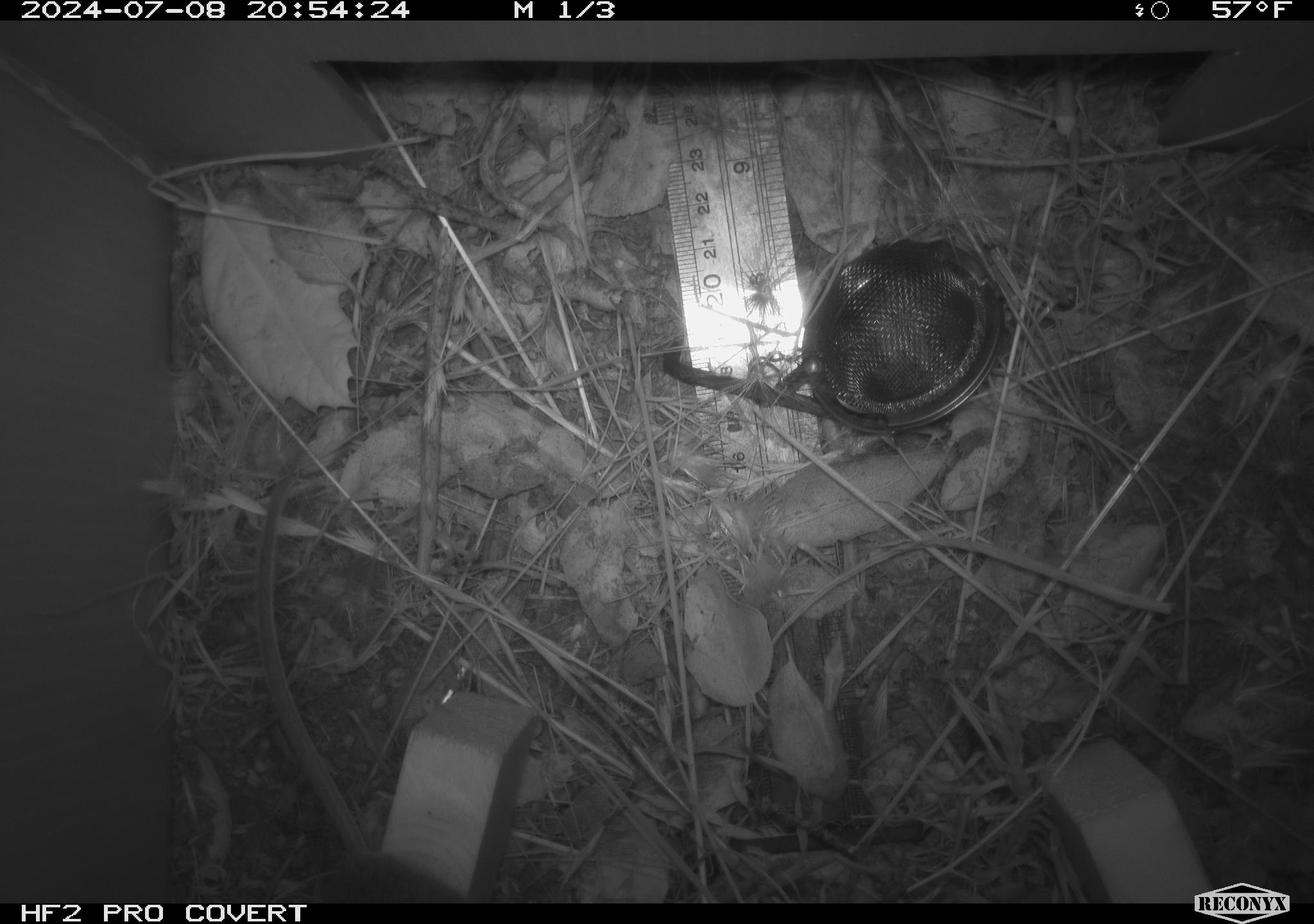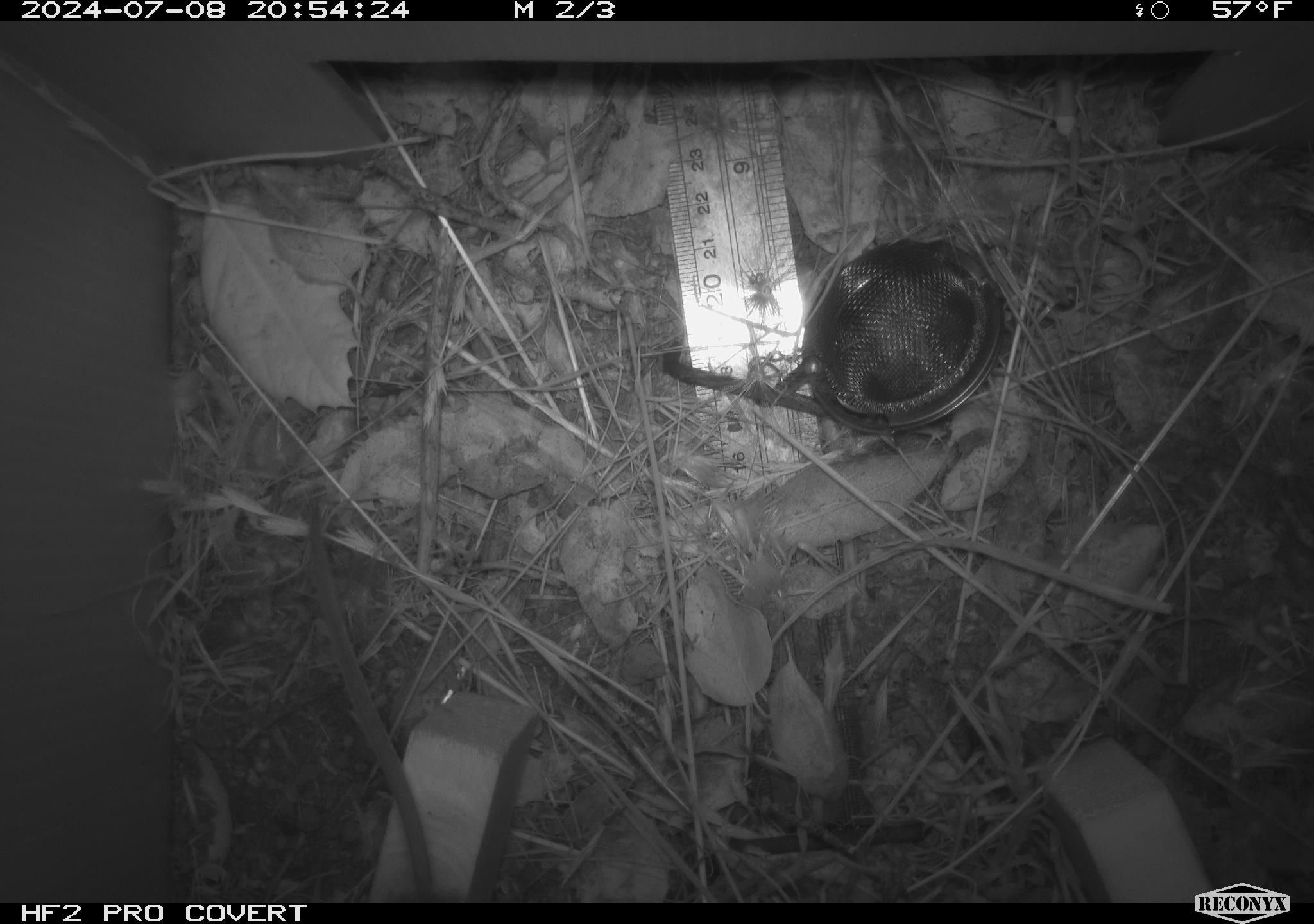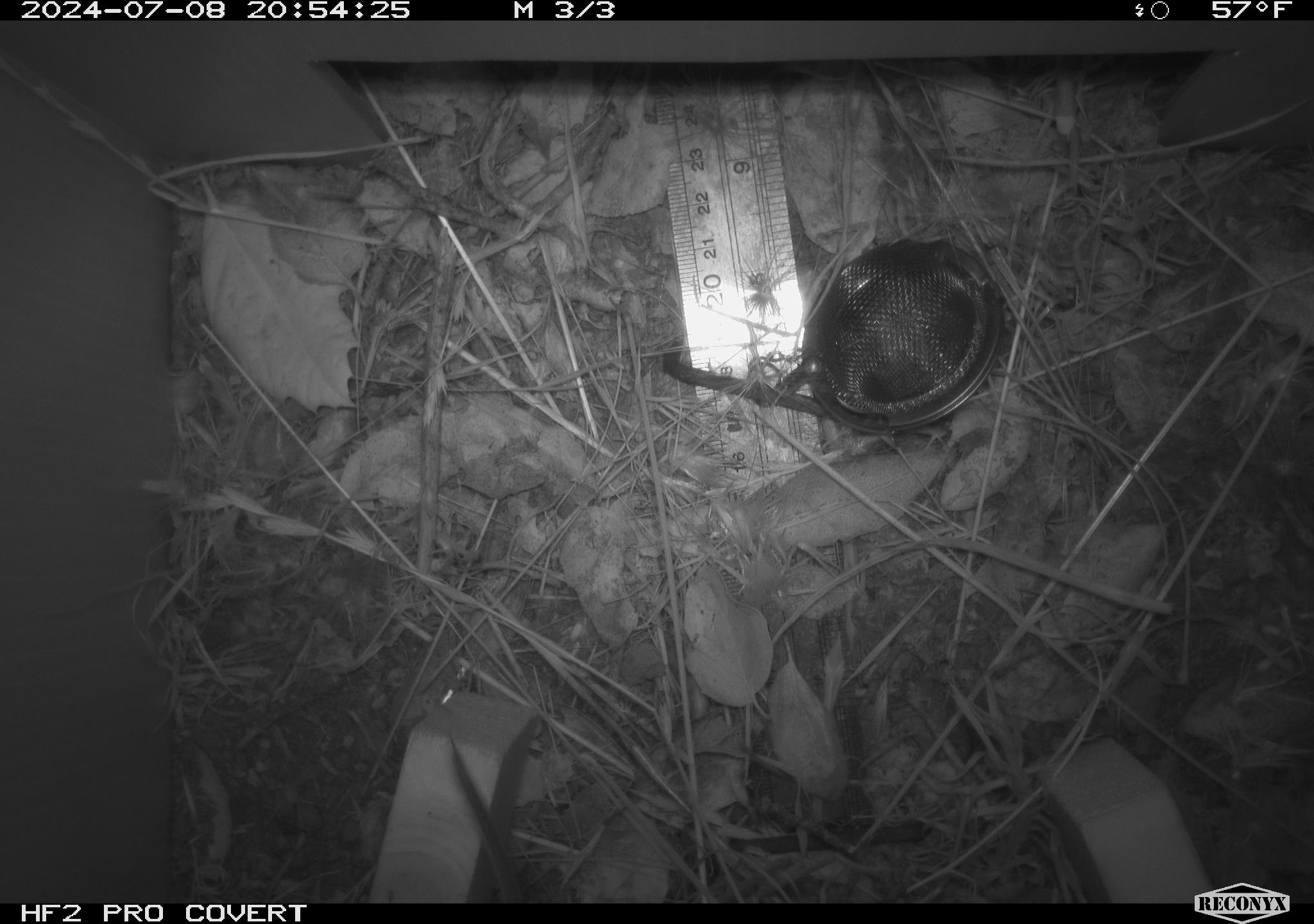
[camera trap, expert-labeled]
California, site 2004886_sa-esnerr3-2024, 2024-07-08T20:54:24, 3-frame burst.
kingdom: Animalia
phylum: Chordata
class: Mammalia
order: Rodentia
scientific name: Rodentia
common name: rodent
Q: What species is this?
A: Rodent (Rodentia).